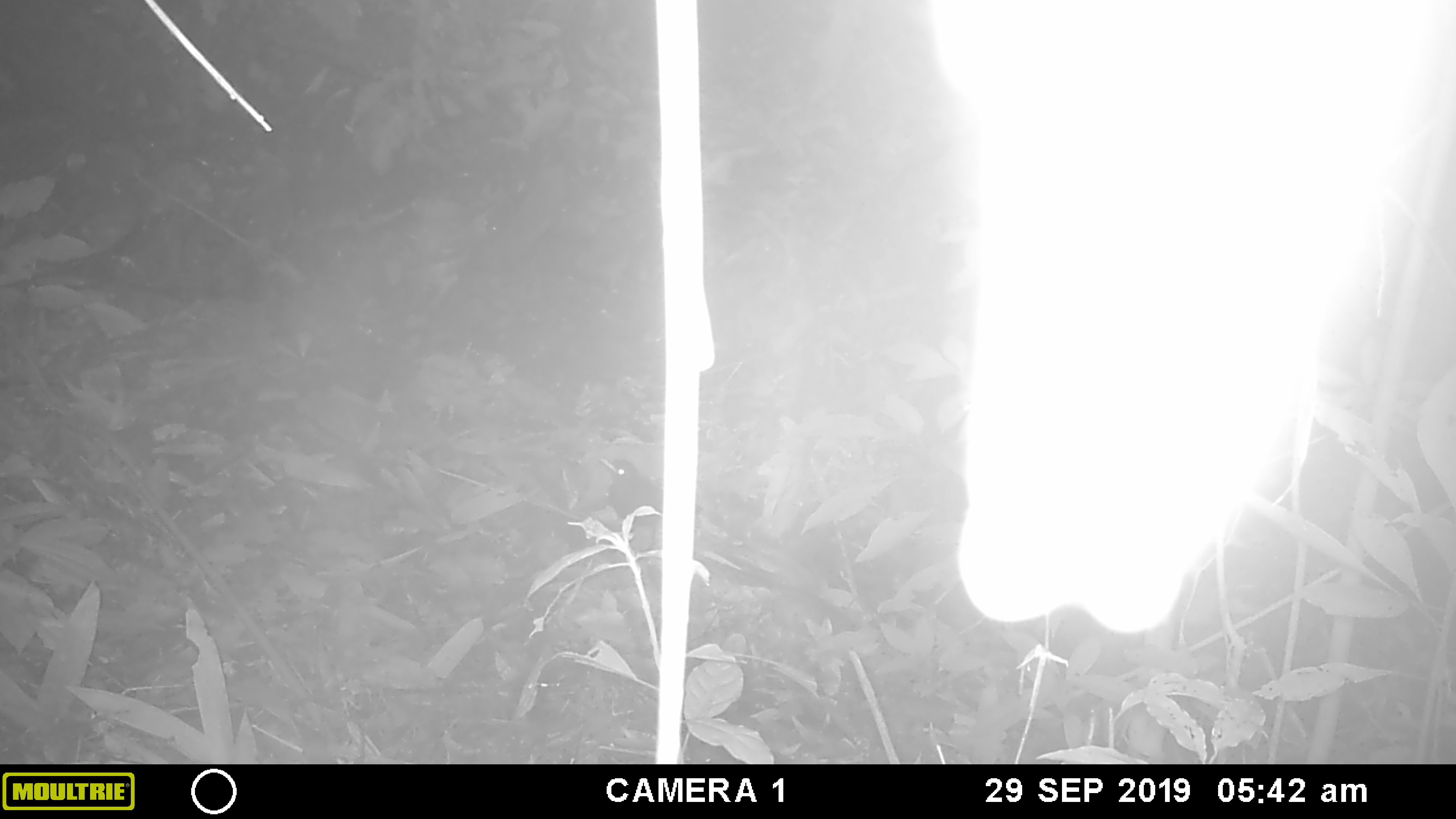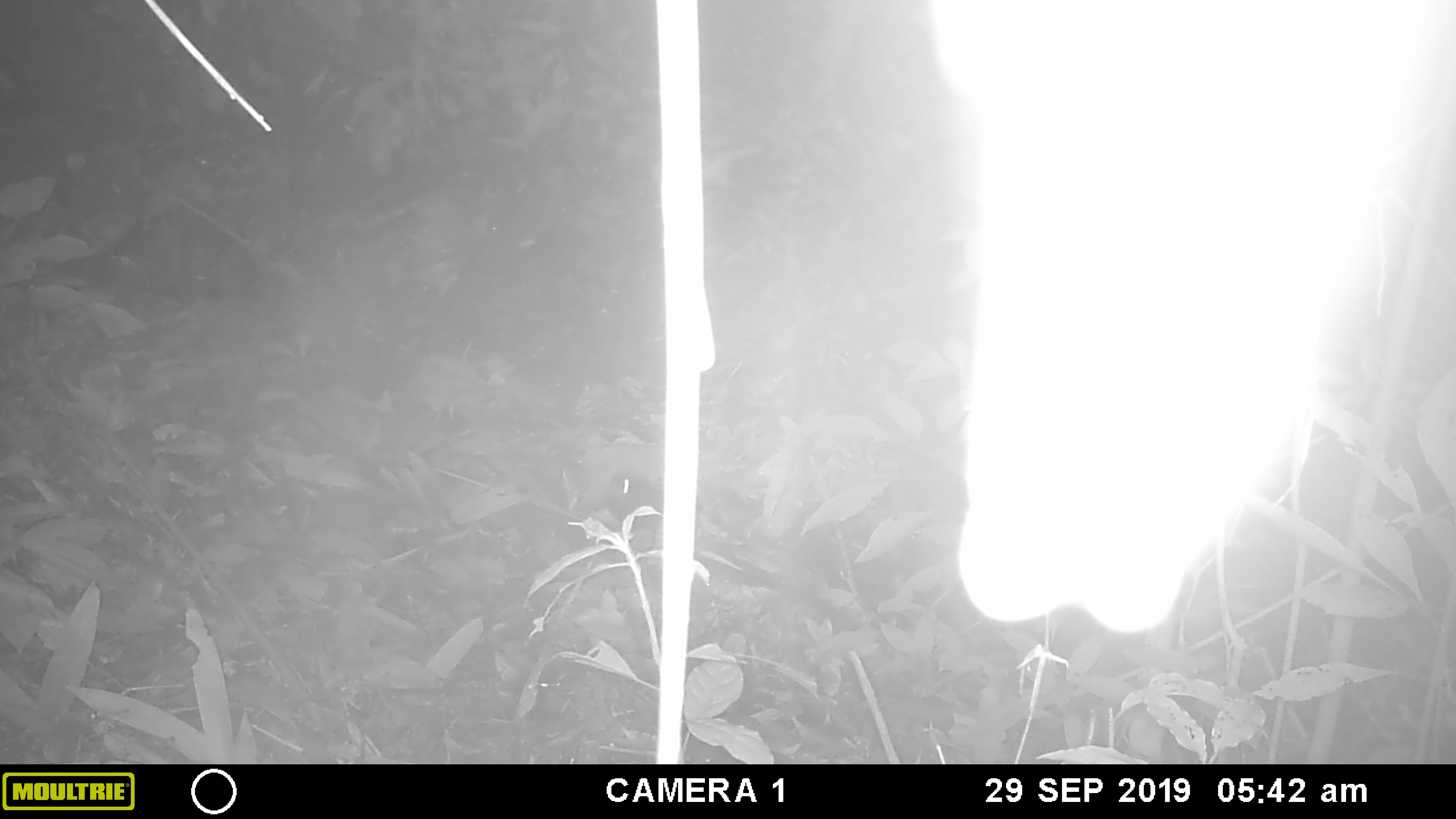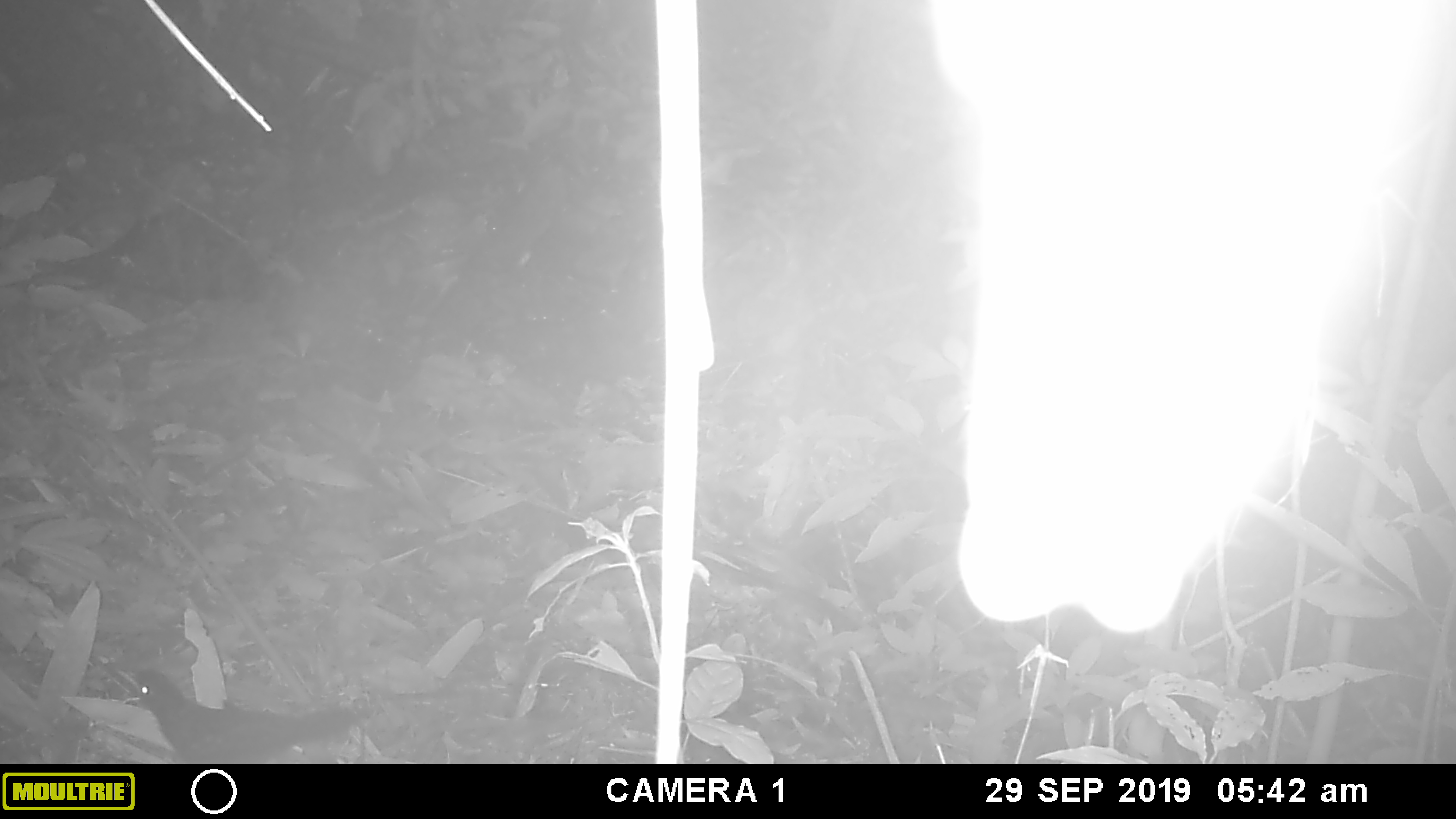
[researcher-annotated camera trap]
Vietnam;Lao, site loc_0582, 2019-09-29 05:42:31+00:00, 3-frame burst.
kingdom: Animalia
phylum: Chordata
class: Aves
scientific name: Aves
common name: bird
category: unidentified bird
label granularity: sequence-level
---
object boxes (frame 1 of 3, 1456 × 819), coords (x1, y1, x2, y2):
unidentified bird: (599, 457, 702, 553)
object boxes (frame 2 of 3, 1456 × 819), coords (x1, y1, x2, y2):
unidentified bird: (594, 469, 704, 552)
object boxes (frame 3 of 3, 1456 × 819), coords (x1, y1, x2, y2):
unidentified bird: (117, 669, 382, 764)